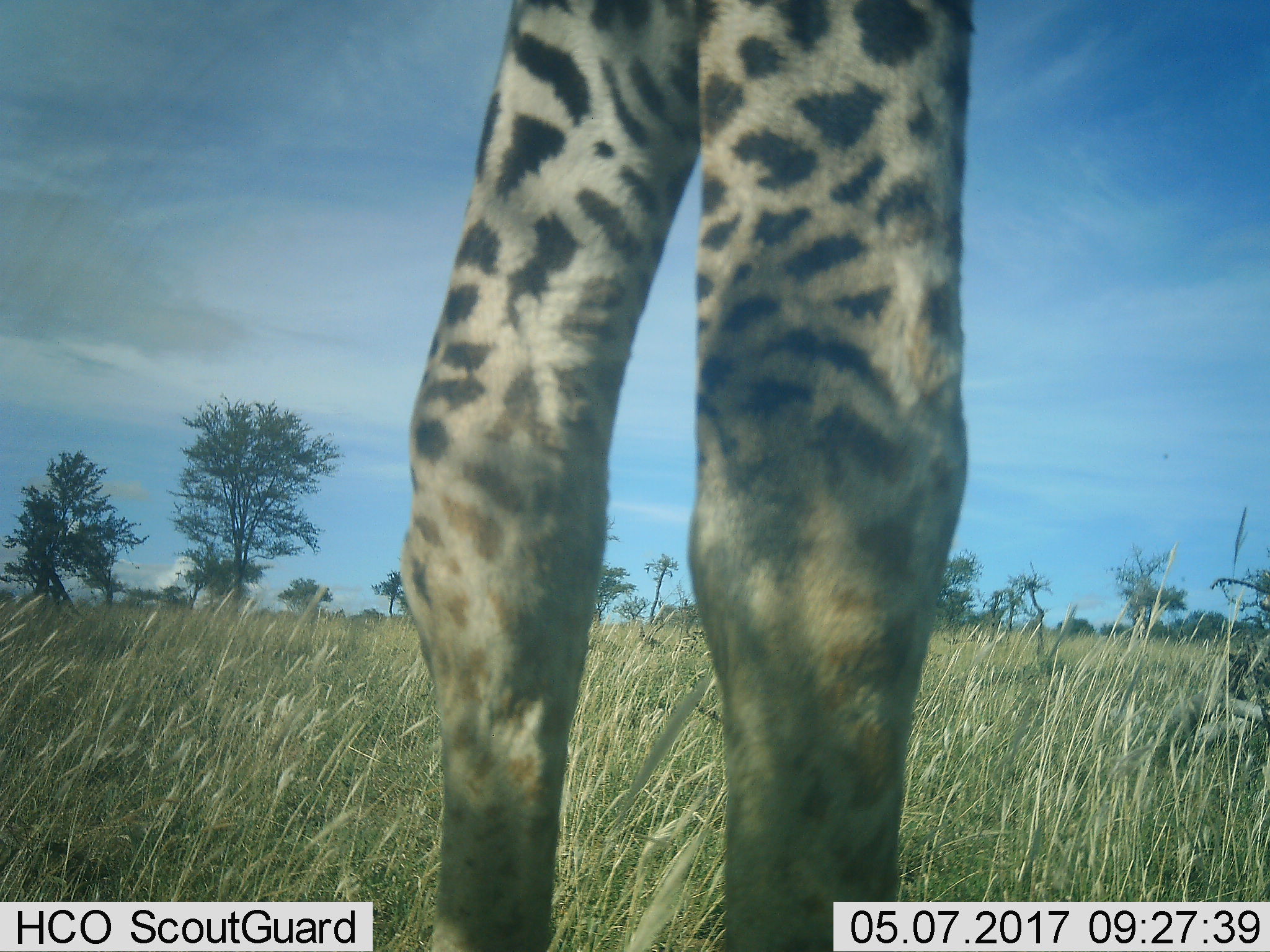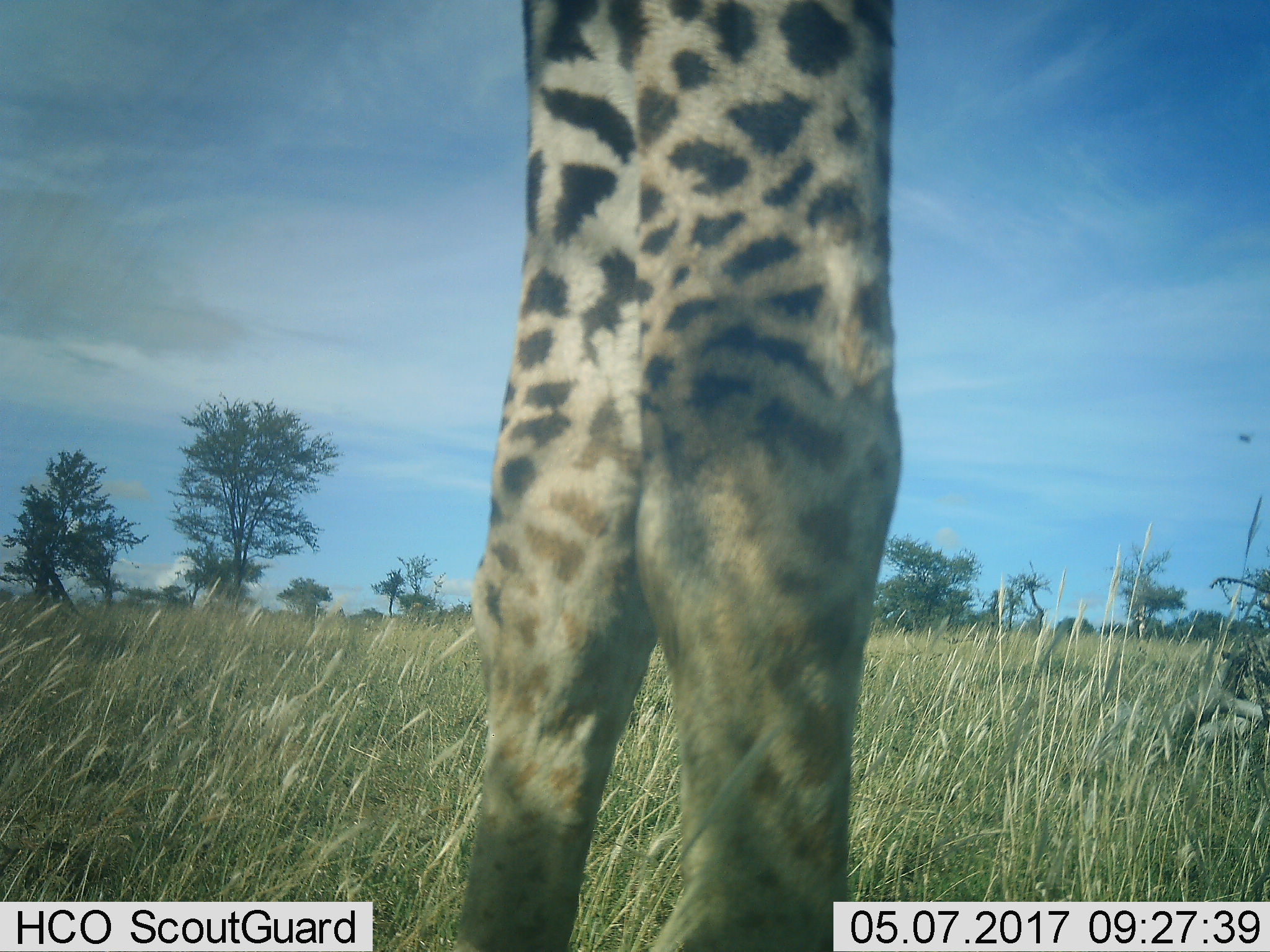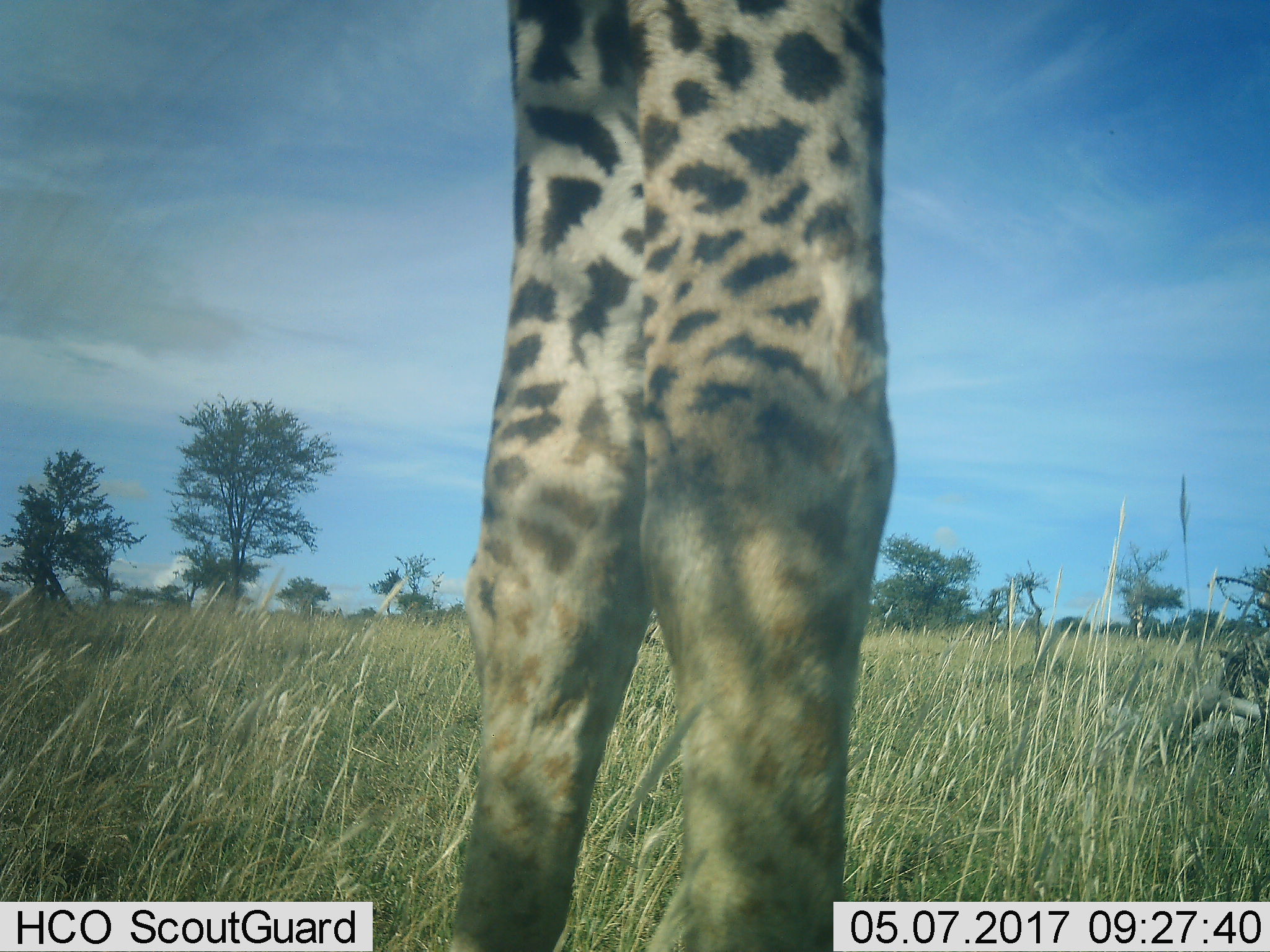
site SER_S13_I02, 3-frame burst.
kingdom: Animalia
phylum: Chordata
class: Mammalia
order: Artiodactyla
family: Giraffidae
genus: Giraffa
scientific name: Giraffa camelopardalis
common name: giraffe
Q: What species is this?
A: Giraffe (Giraffa camelopardalis).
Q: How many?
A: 1.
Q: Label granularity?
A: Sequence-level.